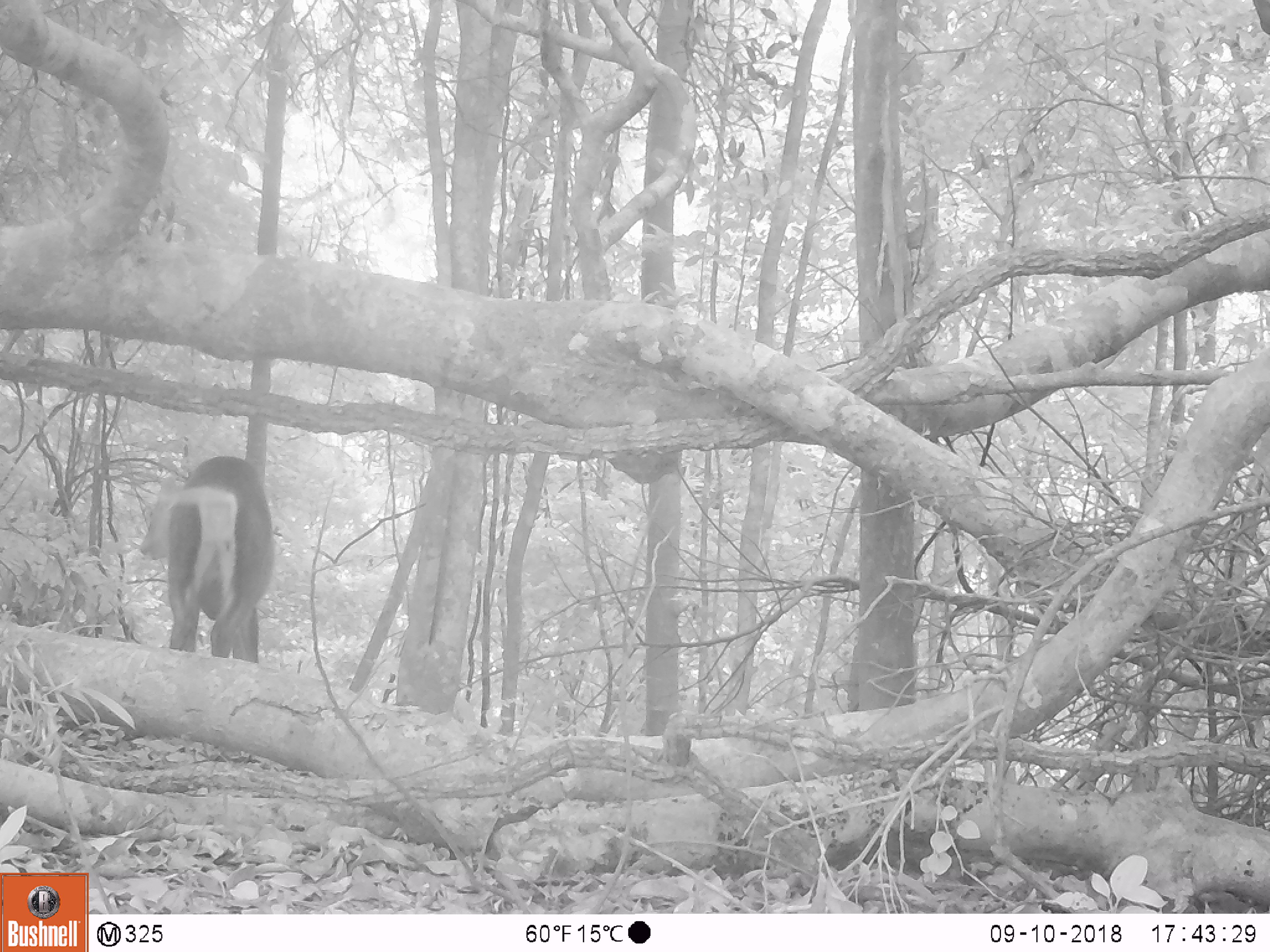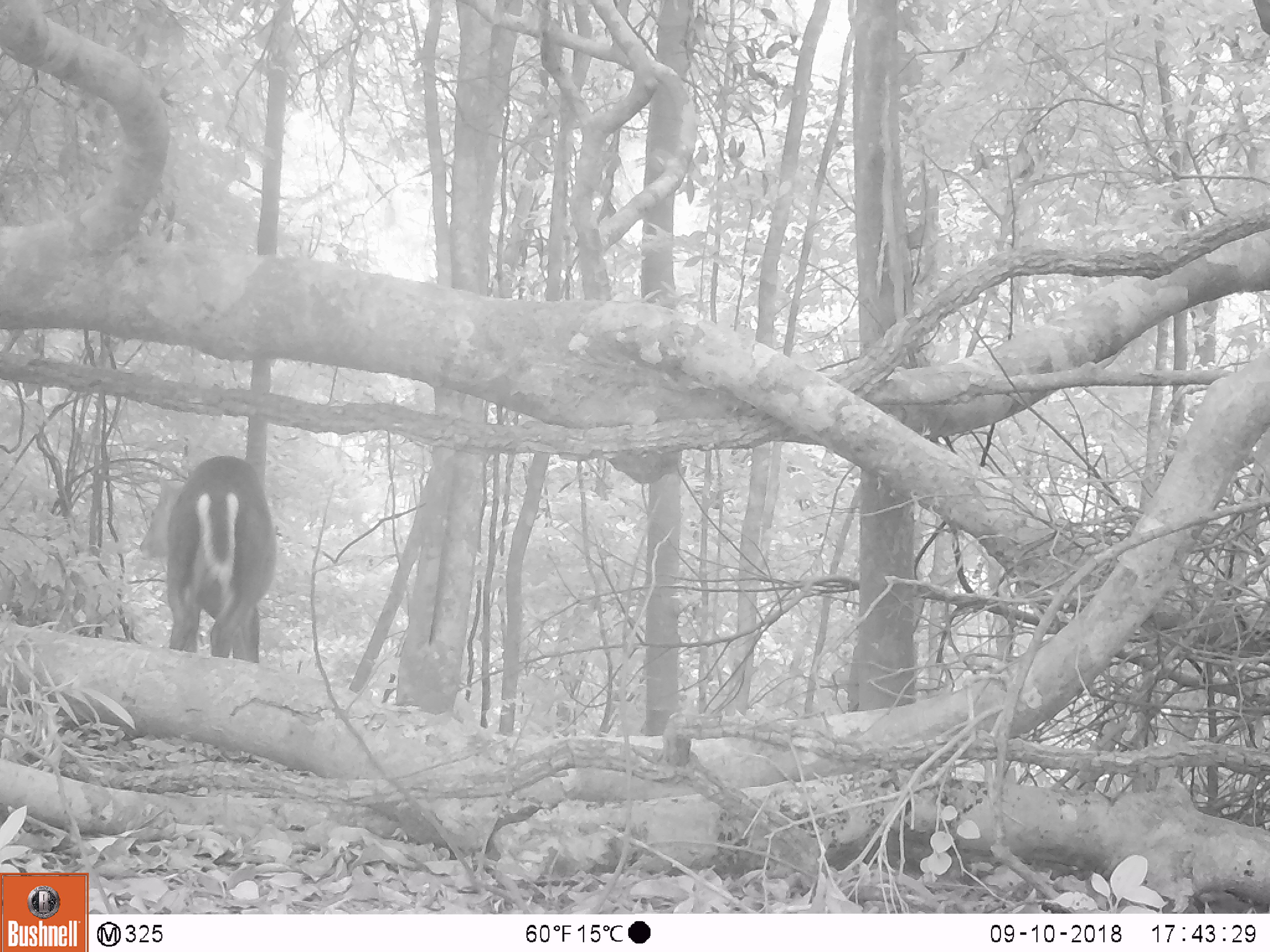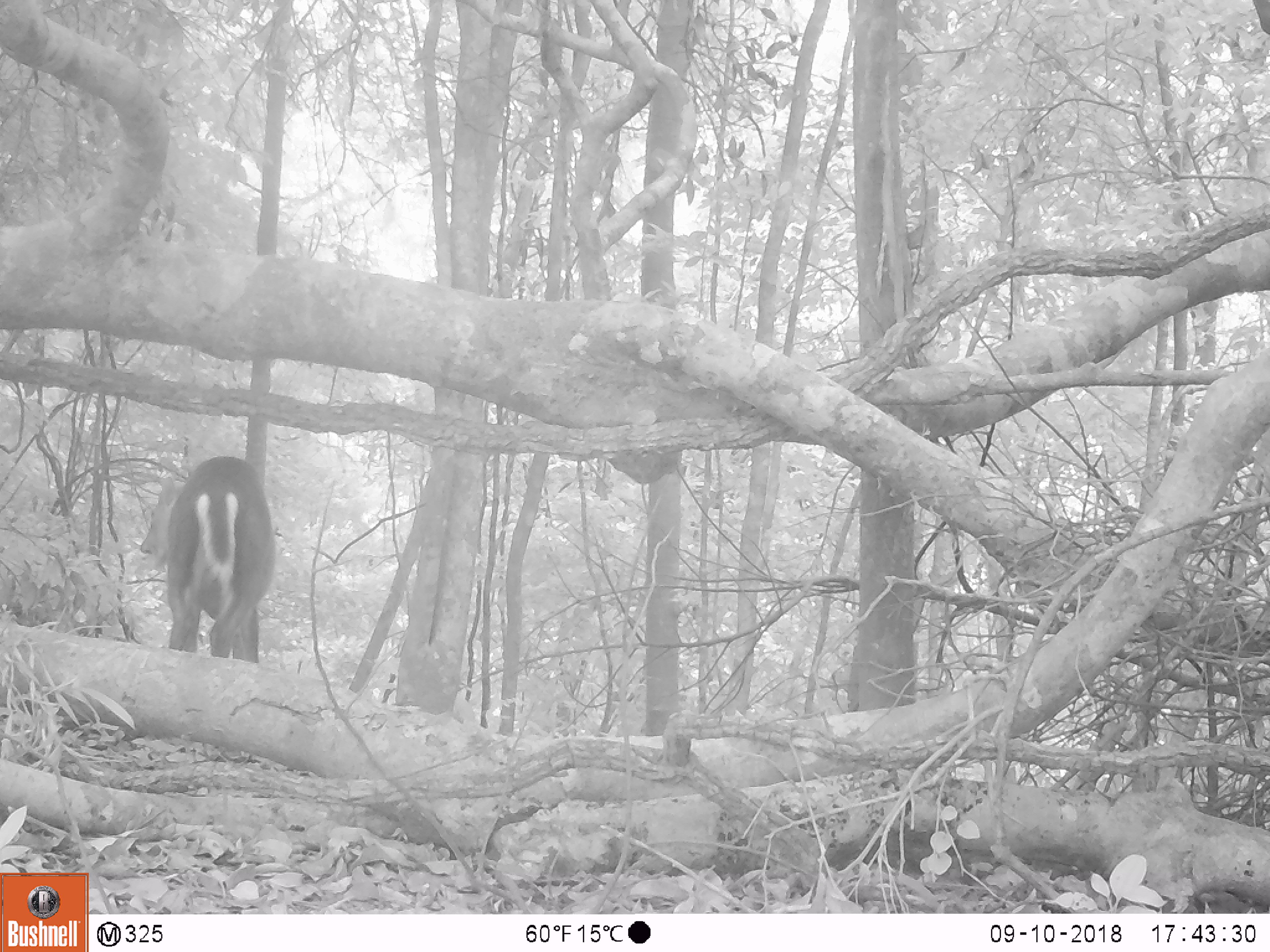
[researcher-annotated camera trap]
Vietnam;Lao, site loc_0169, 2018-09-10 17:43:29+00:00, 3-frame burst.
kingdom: Animalia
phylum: Chordata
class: Mammalia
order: Artiodactyla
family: Cervidae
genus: Muntiacus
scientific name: Muntiacus rooseveltorum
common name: roosevelt's muntjac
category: roosevelts muntjac group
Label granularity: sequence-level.